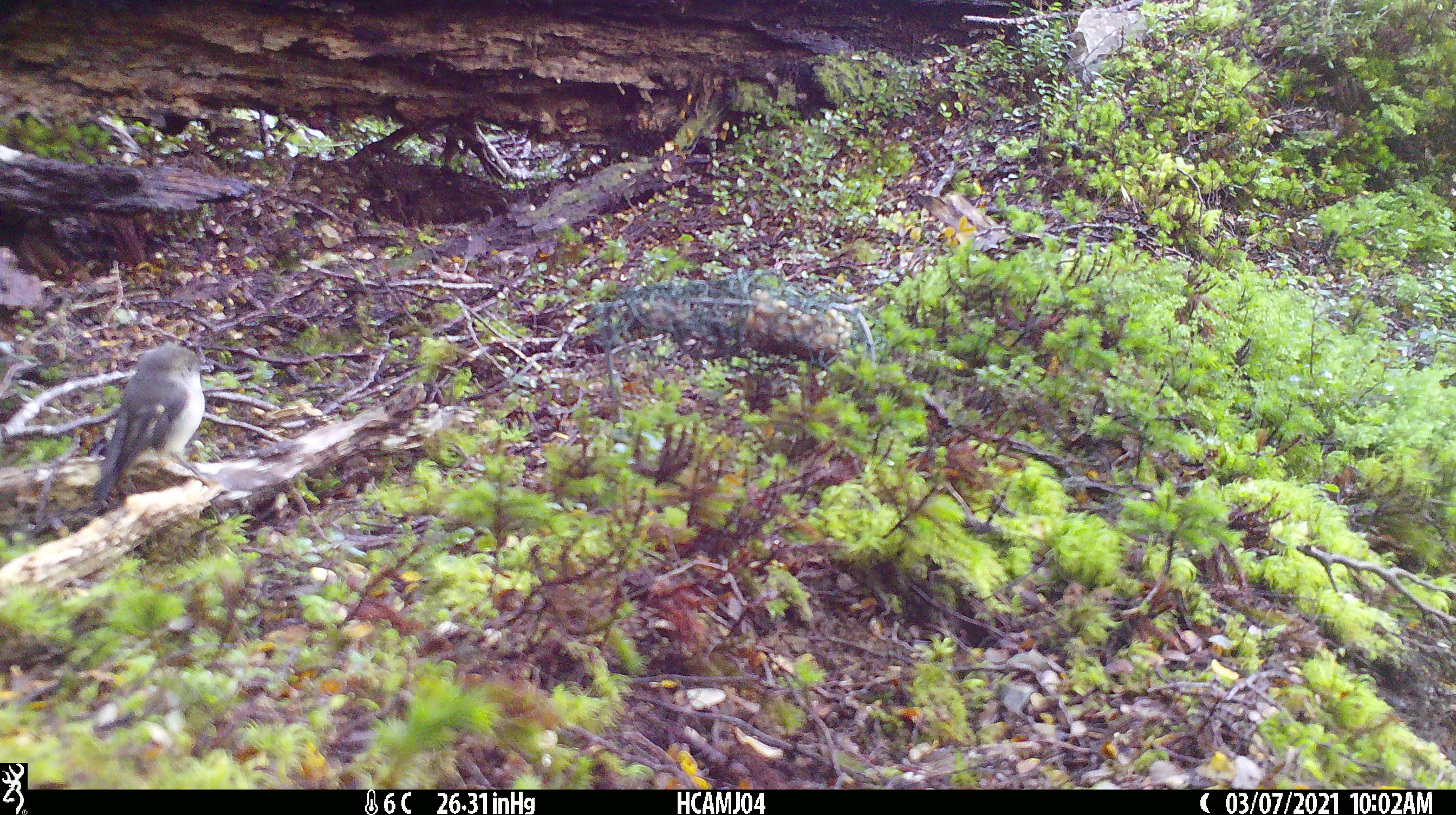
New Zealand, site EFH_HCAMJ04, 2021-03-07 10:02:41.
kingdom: Animalia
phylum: Chordata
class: Aves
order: Passeriformes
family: Petroicidae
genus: Petroica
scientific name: Petroica macrocephala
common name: tomtit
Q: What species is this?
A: Tomtit (Petroica macrocephala).